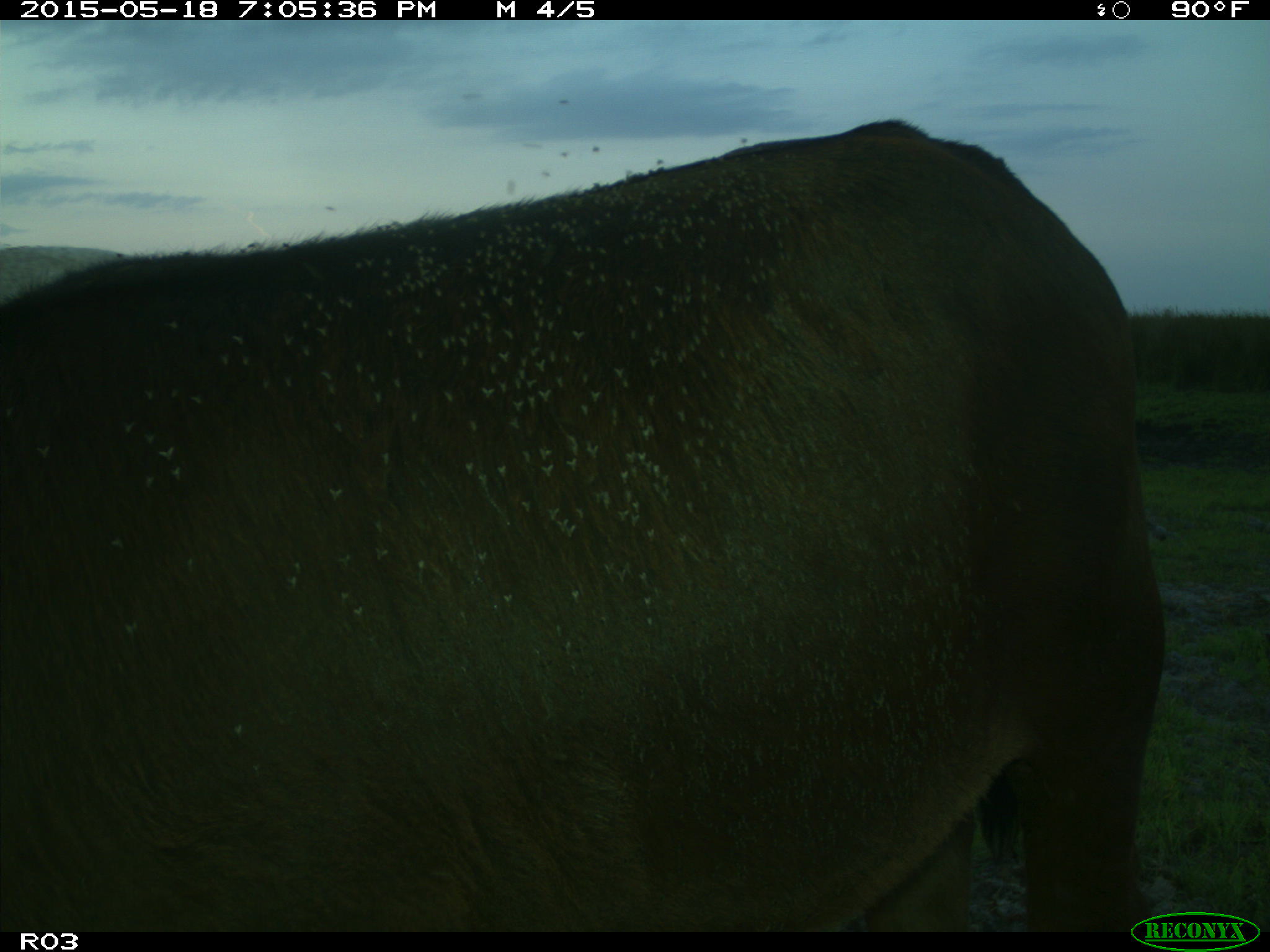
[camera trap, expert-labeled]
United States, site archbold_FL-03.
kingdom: Animalia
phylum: Chordata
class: Mammalia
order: Artiodactyla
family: Bovidae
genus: Bos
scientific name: Bos taurus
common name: domestic cow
Bos taurus (domestic cow).